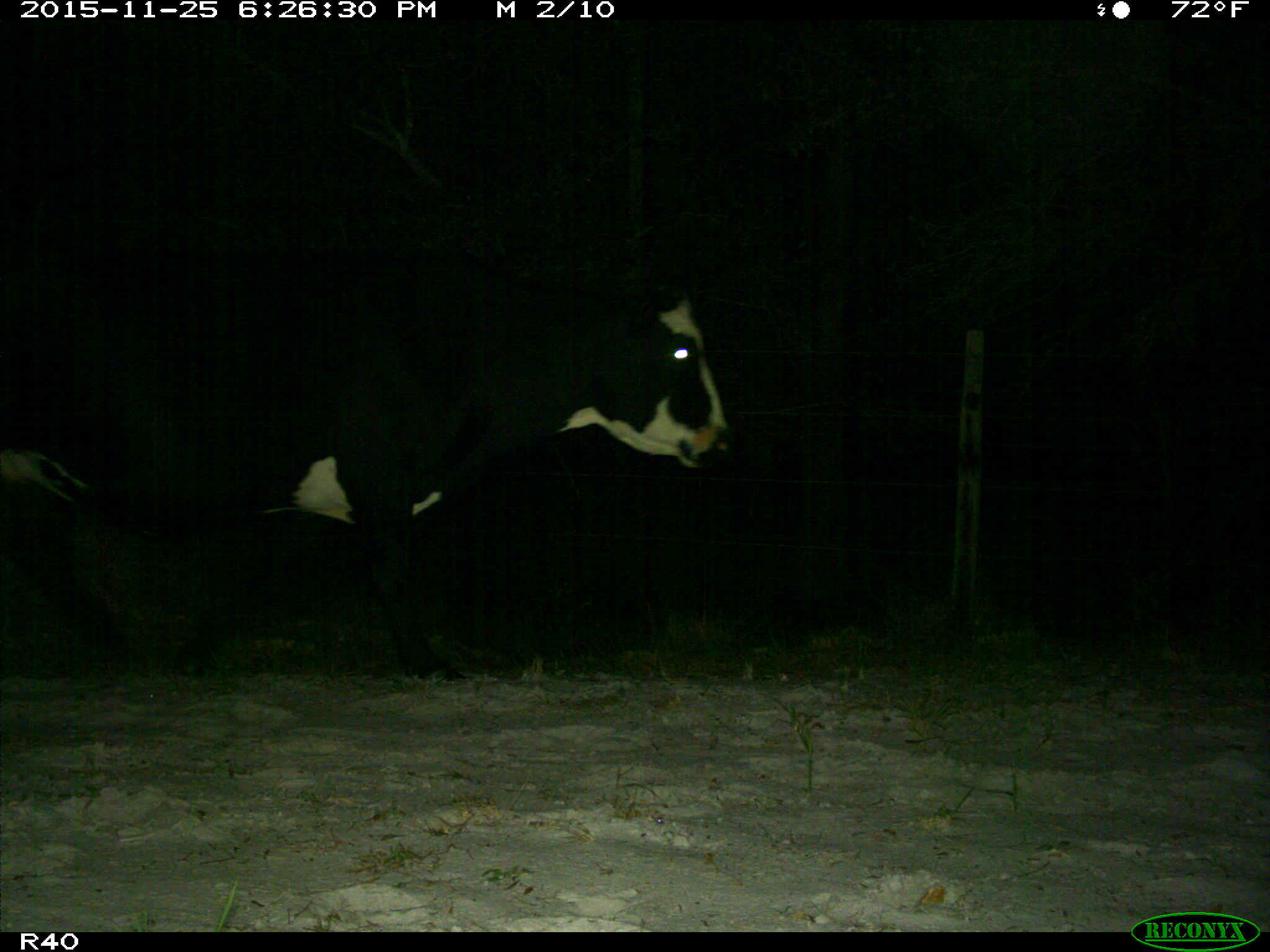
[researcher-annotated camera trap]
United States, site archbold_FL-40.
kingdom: Animalia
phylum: Chordata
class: Mammalia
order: Artiodactyla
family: Bovidae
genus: Bos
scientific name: Bos taurus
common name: domestic cow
Bos taurus (domestic cow).